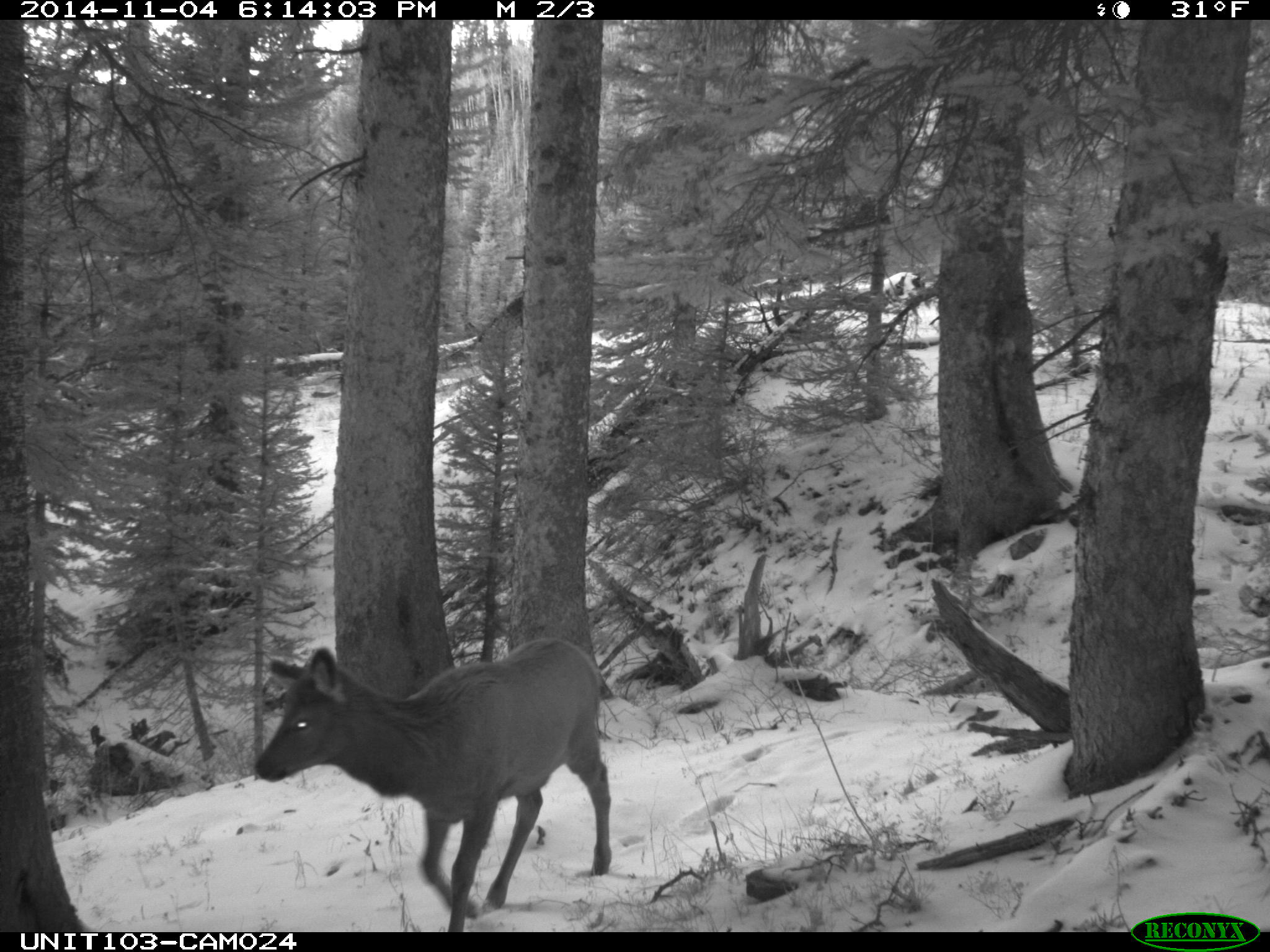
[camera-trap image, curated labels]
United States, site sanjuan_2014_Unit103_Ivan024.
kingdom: Animalia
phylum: Chordata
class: Mammalia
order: Artiodactyla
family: Cervidae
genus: Cervus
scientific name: Cervus elaphus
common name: red deer